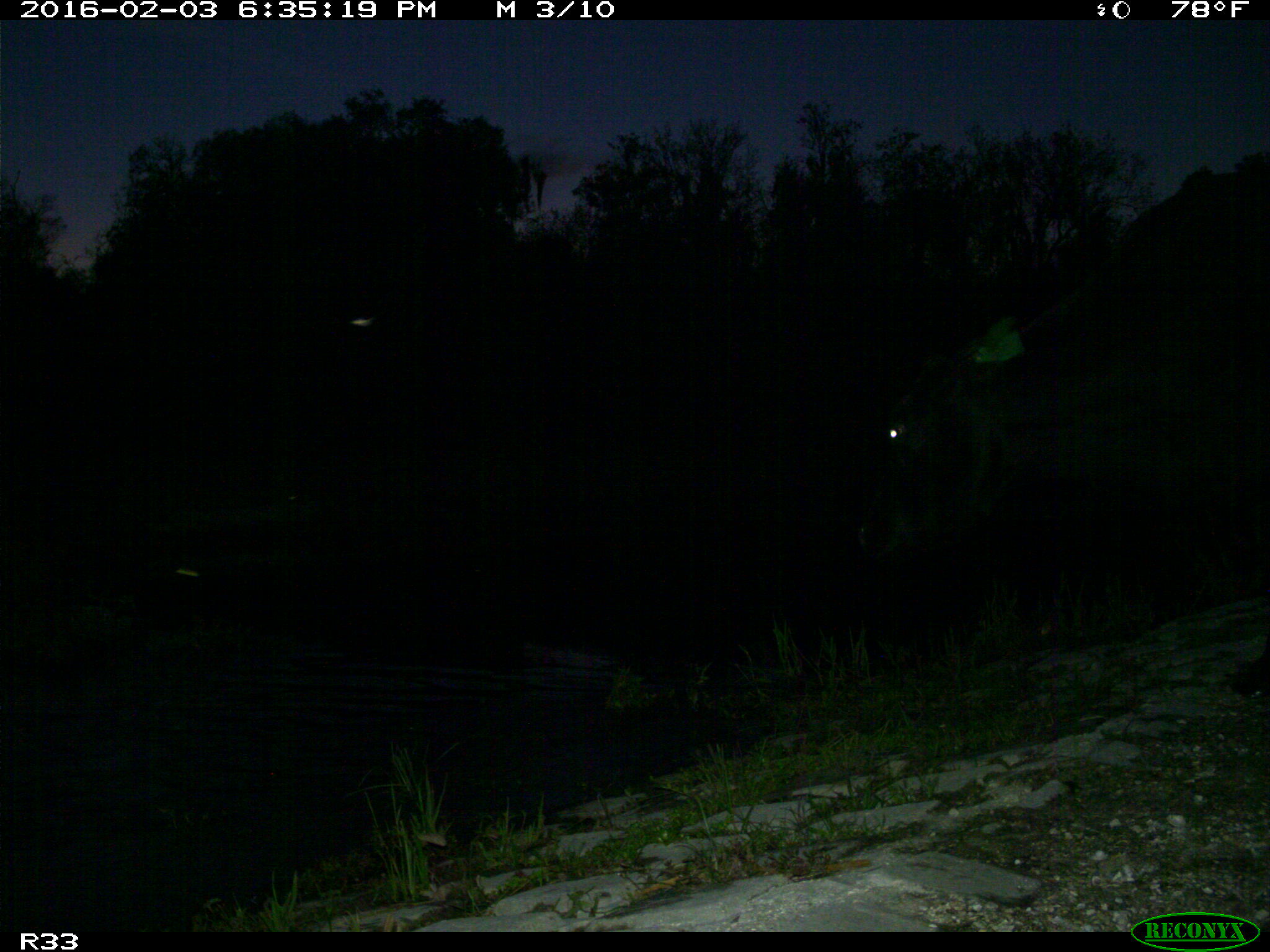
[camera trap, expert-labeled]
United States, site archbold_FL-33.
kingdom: Animalia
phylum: Chordata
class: Mammalia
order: Artiodactyla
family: Bovidae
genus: Bos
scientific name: Bos taurus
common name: domestic cow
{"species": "Bos taurus (domestic cow)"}